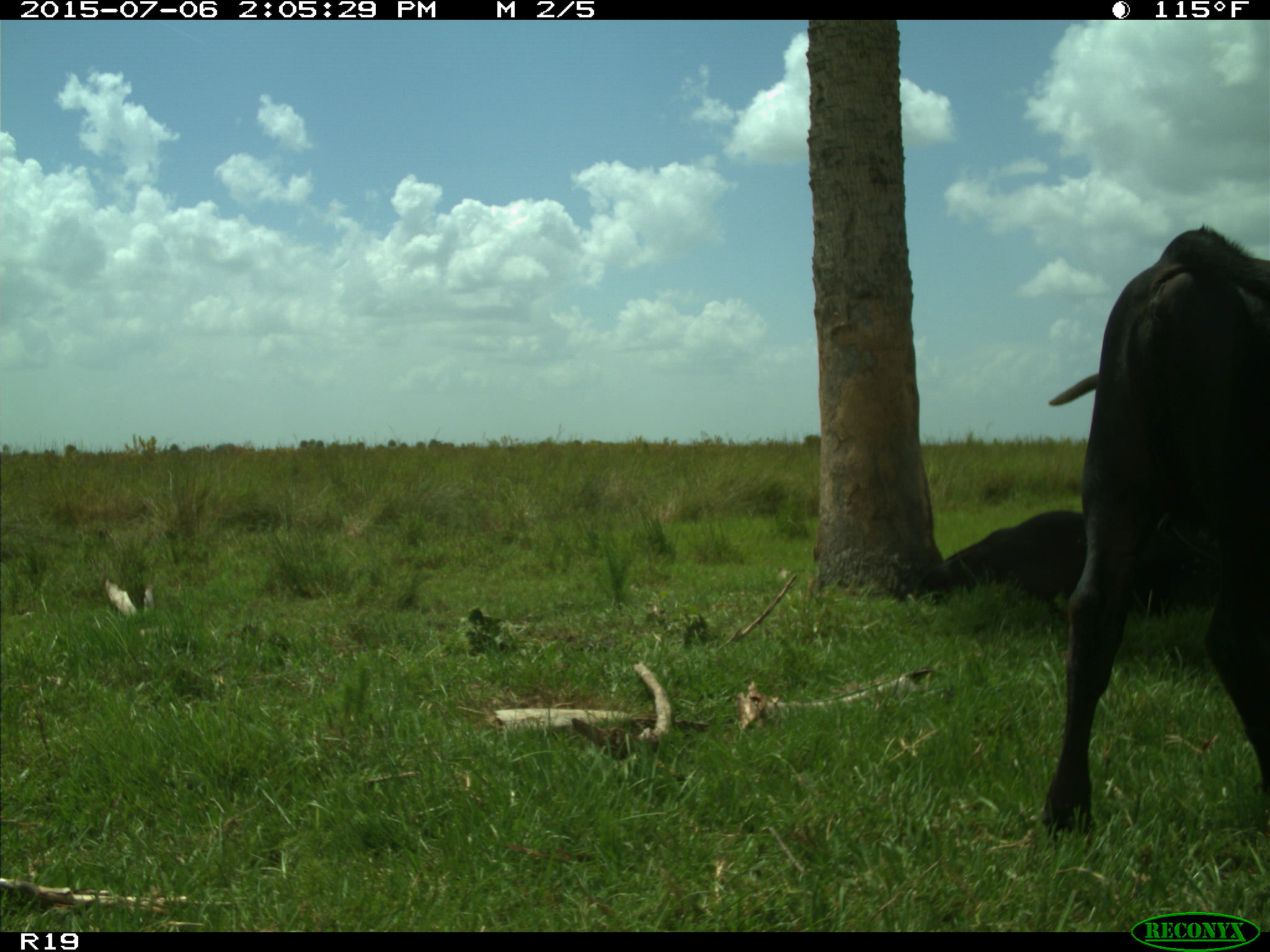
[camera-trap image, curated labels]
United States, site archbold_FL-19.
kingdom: Animalia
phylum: Chordata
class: Mammalia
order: Artiodactyla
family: Bovidae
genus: Bos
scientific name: Bos taurus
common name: domestic cow